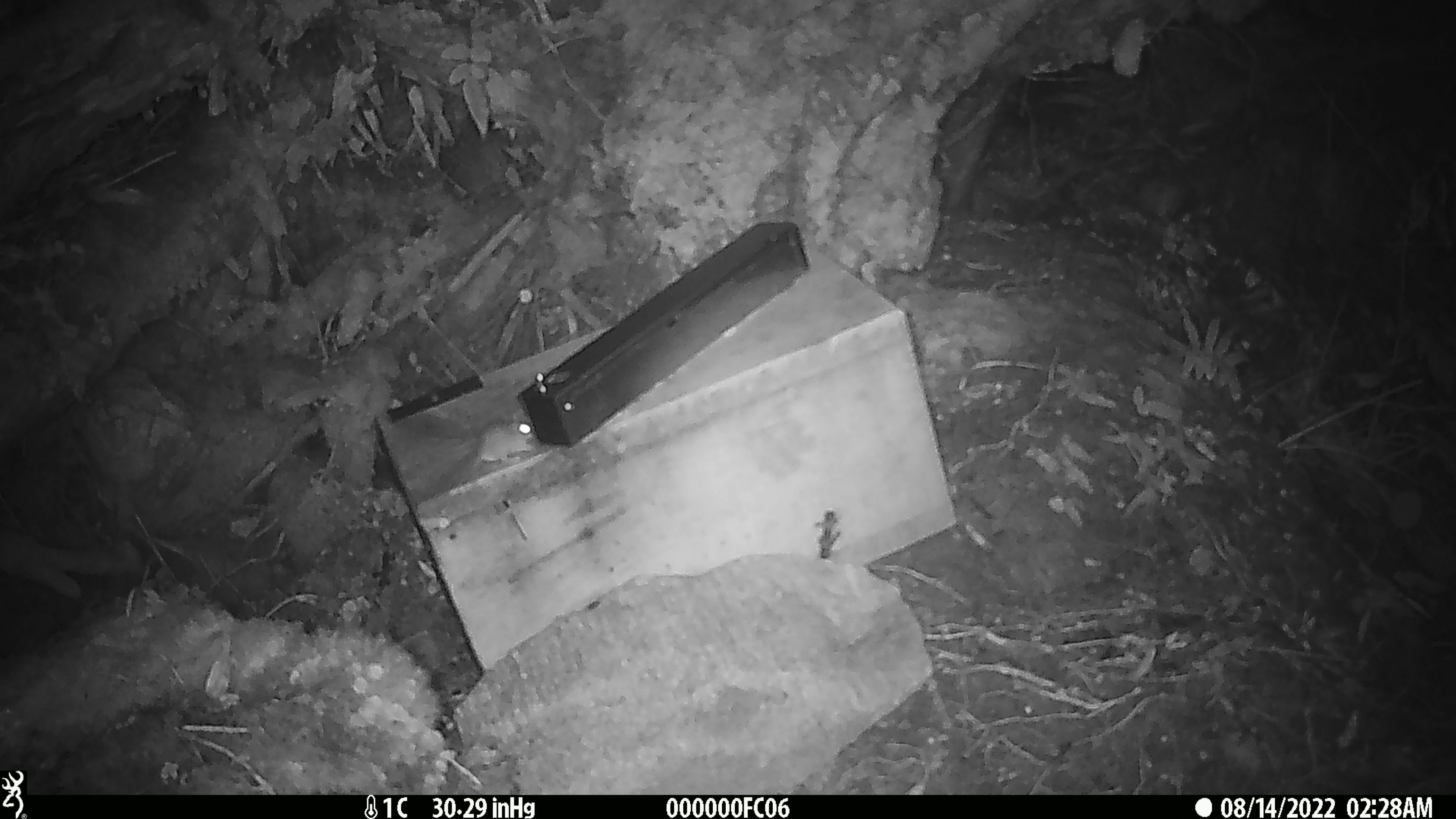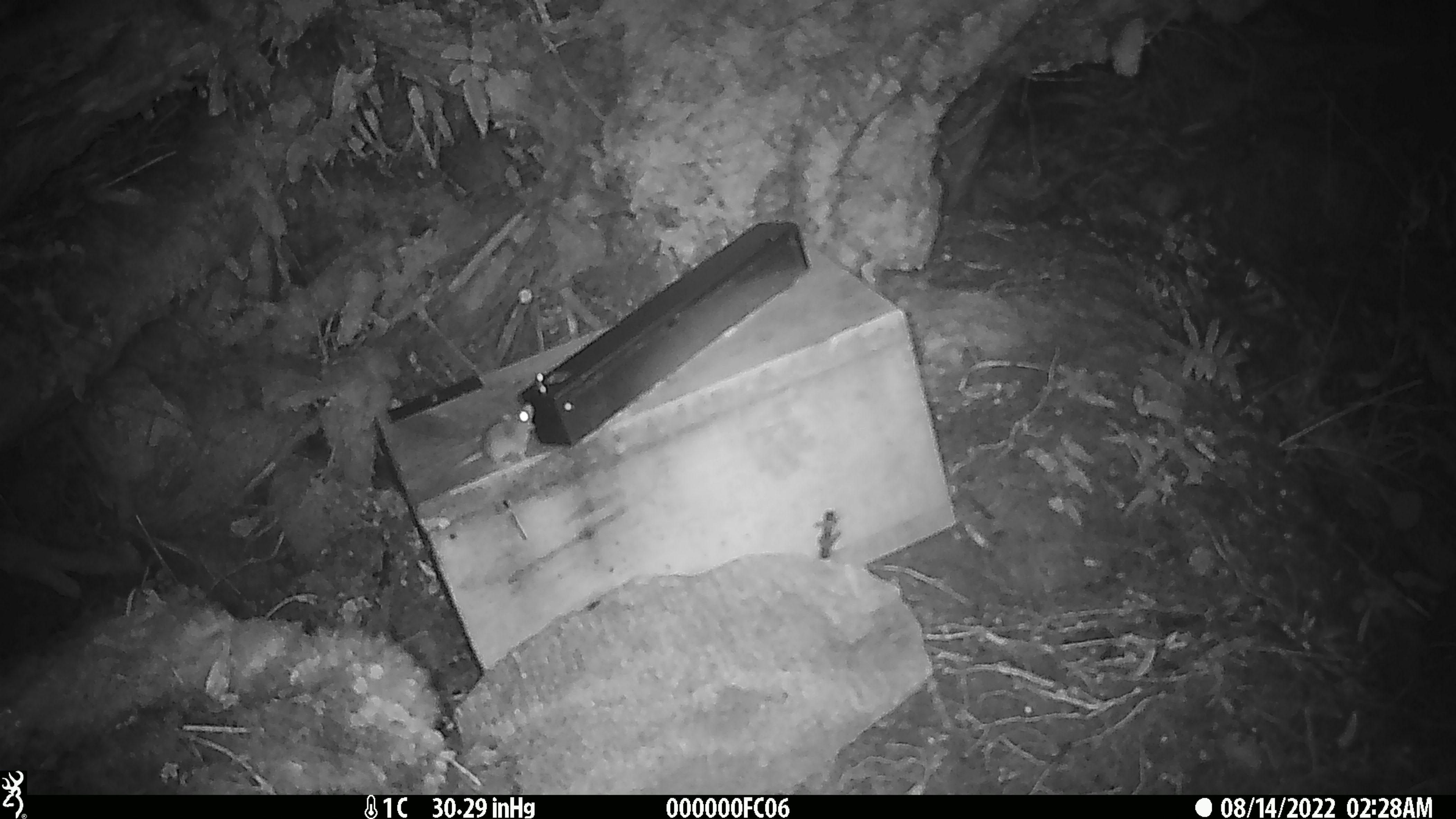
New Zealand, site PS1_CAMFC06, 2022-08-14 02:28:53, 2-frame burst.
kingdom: Animalia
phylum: Chordata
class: Mammalia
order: Rodentia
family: Muridae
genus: Mus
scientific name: Mus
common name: mouse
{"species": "mouse (Mus)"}